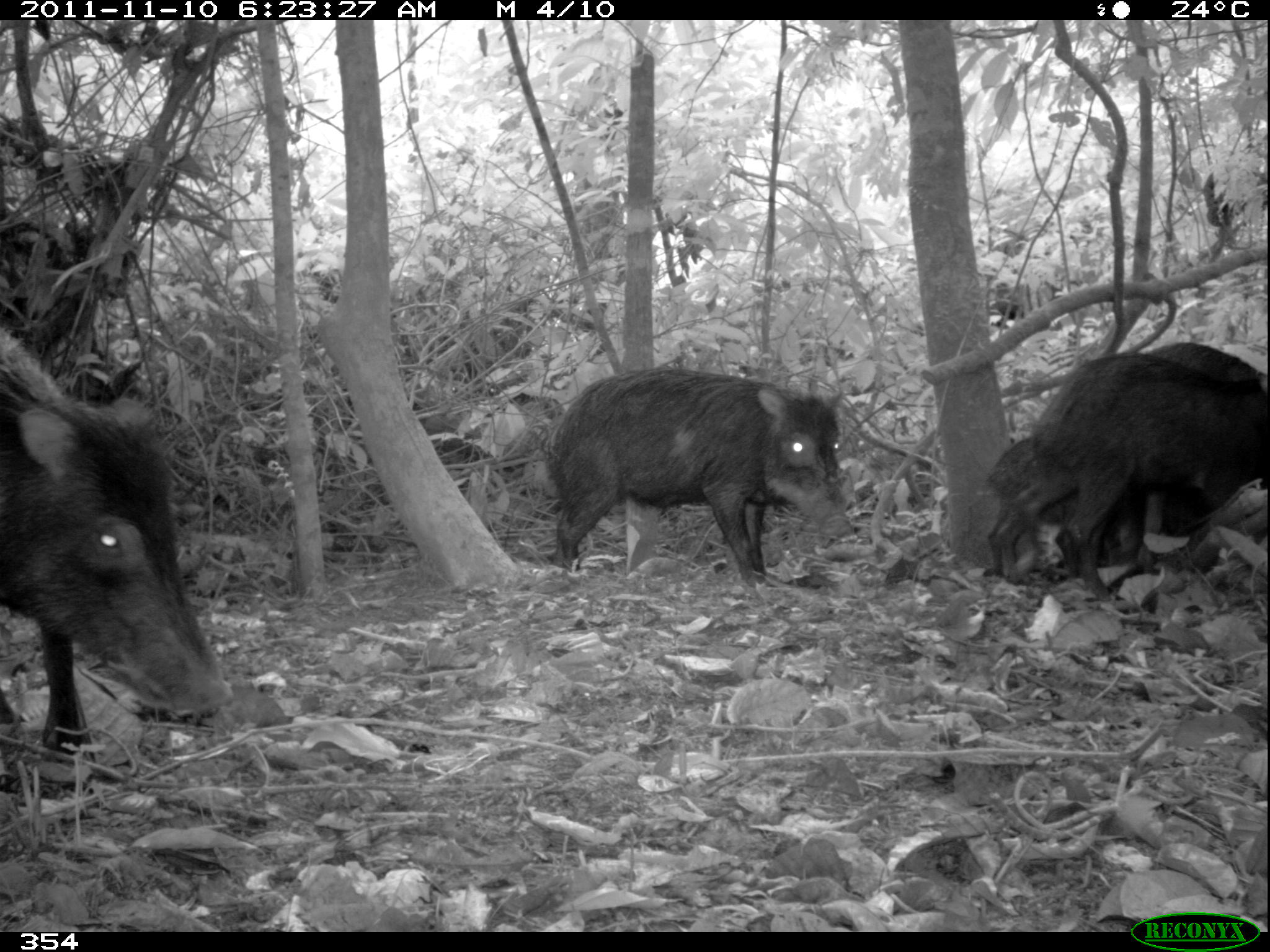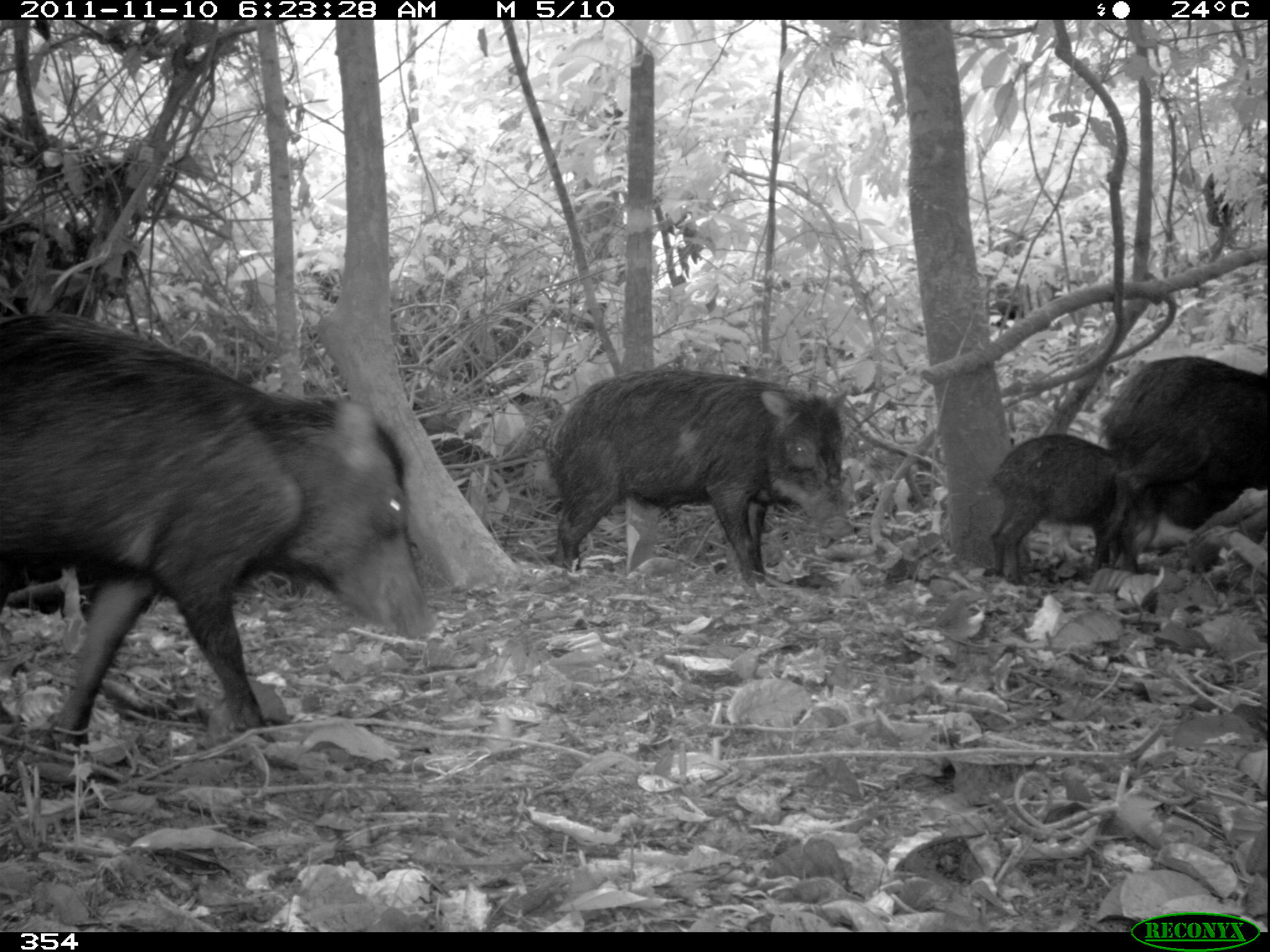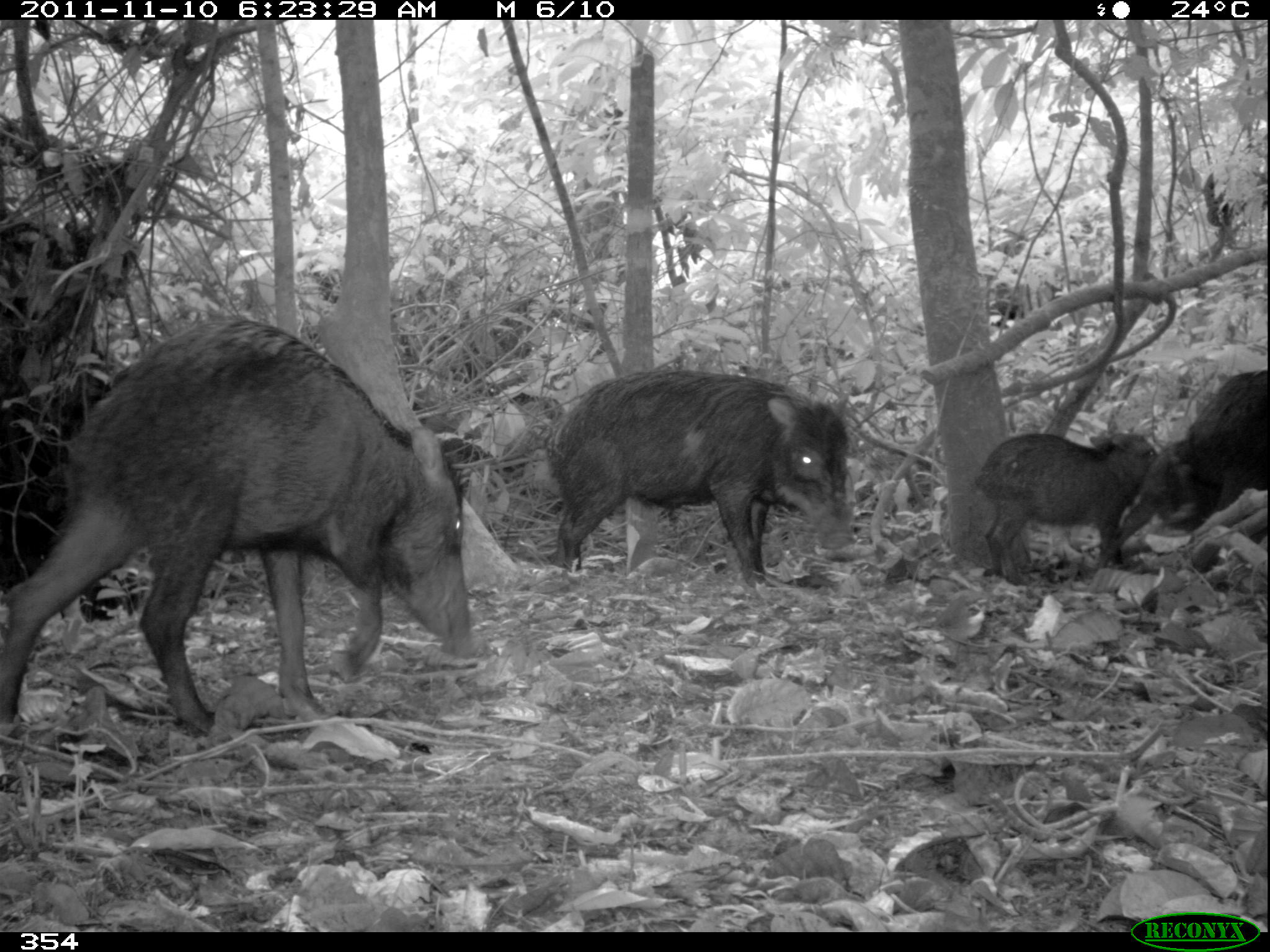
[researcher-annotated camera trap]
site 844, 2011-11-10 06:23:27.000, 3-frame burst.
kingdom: Animalia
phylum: Chordata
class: Mammalia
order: Artiodactyla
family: Tayassuidae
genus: Tayassu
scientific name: Tayassu pecari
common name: white-lipped peccary